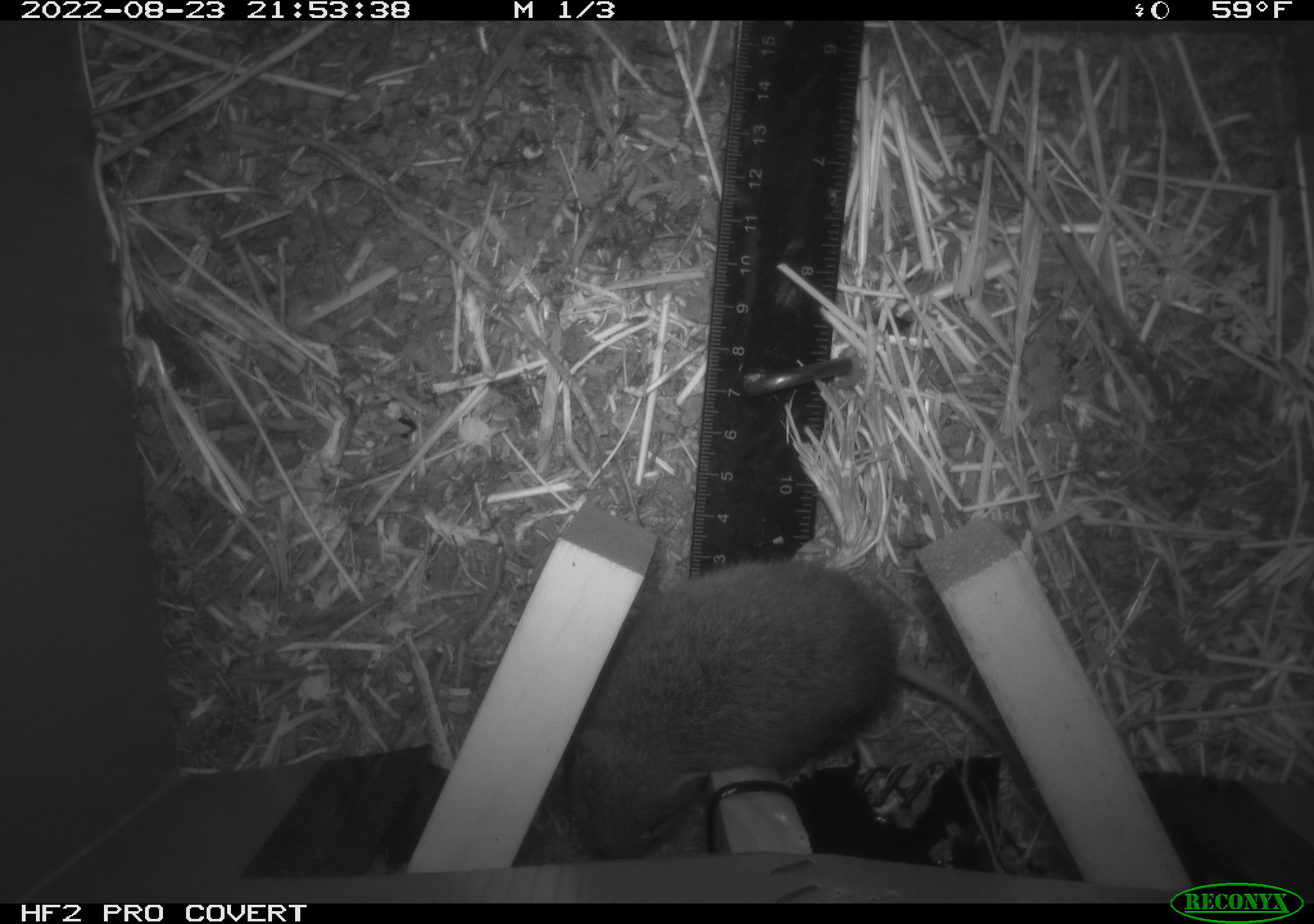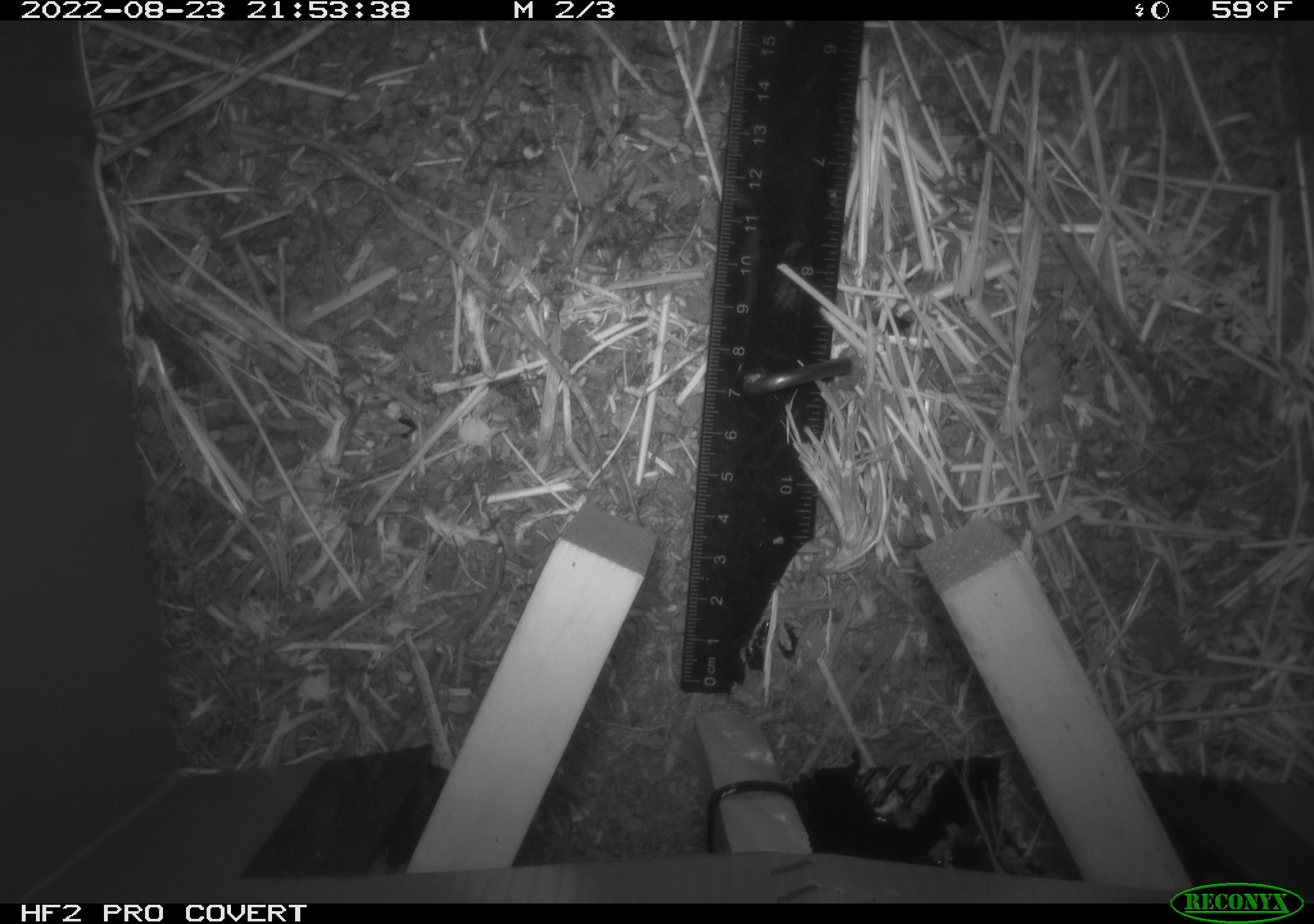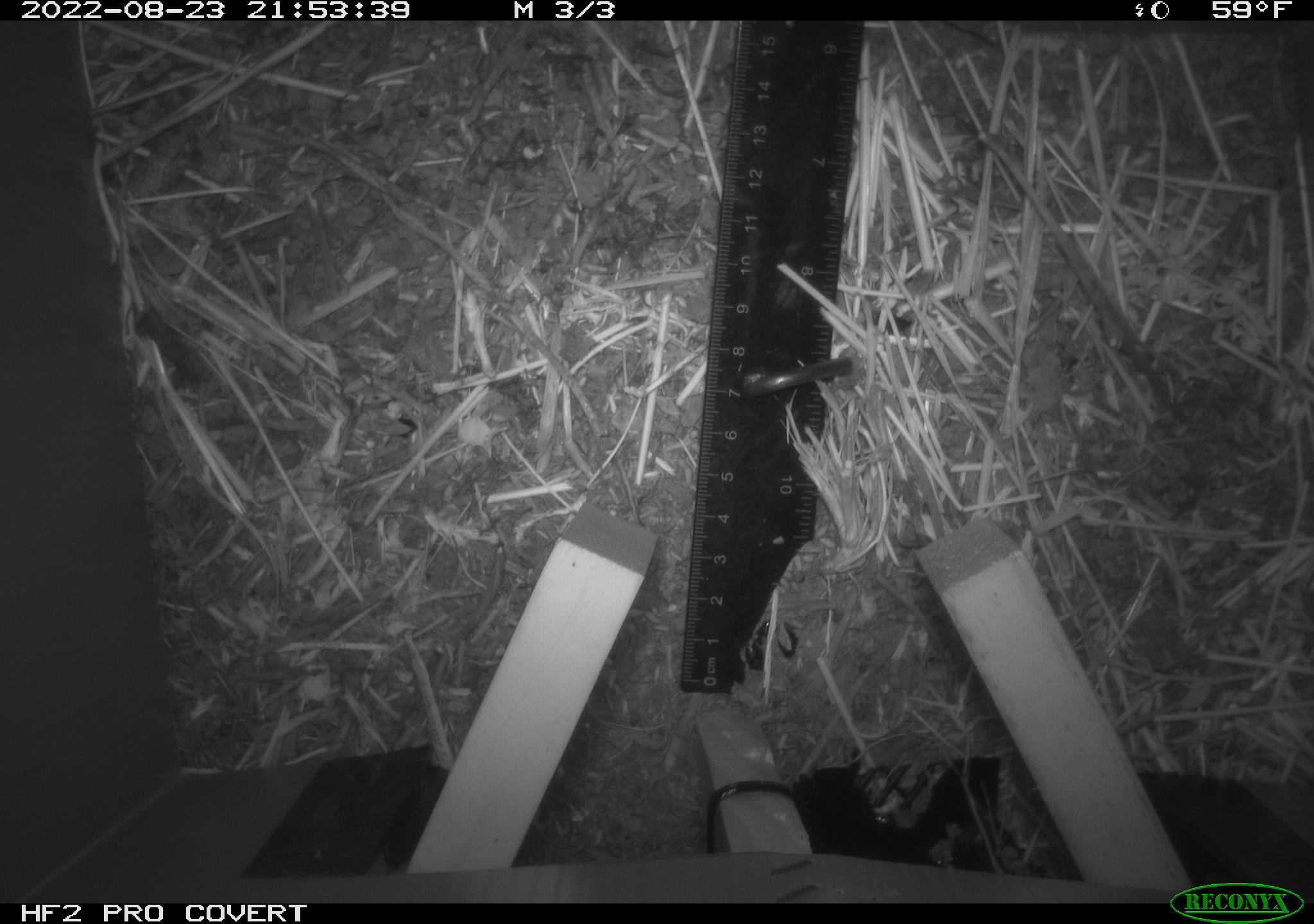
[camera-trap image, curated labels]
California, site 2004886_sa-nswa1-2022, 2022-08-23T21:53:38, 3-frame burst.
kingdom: Animalia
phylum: Chordata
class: Mammalia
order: Rodentia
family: Cricetidae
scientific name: Cricetidae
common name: hamsters, voles, lemmings, and allies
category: cricetidae family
Cricetidae family (hamsters, voles, lemmings, and allies) (Cricetidae).